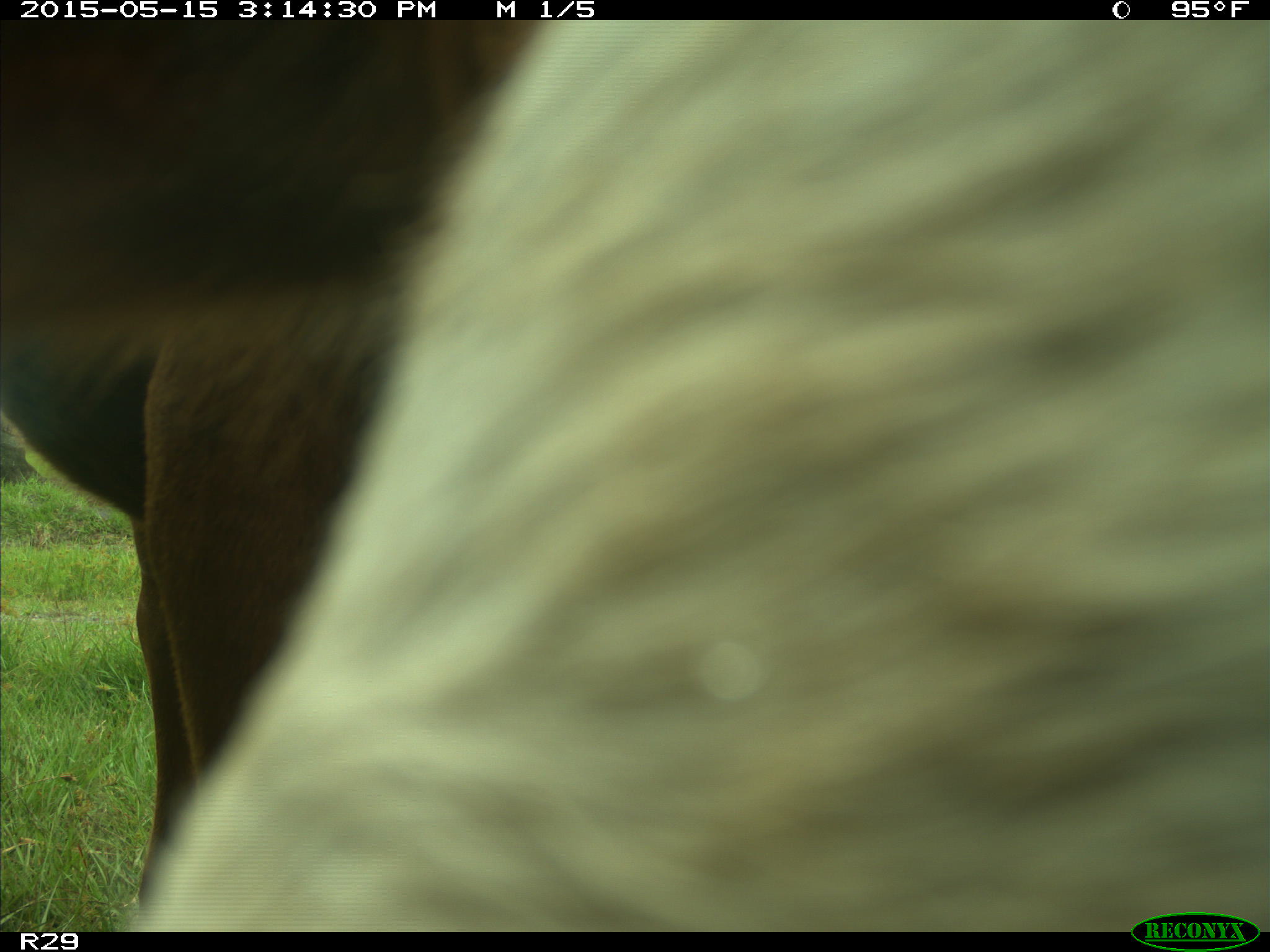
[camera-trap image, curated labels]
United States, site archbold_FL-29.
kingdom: Animalia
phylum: Chordata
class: Mammalia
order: Artiodactyla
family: Bovidae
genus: Bos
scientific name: Bos taurus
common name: domestic cow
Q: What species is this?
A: Bos taurus (domestic cow).